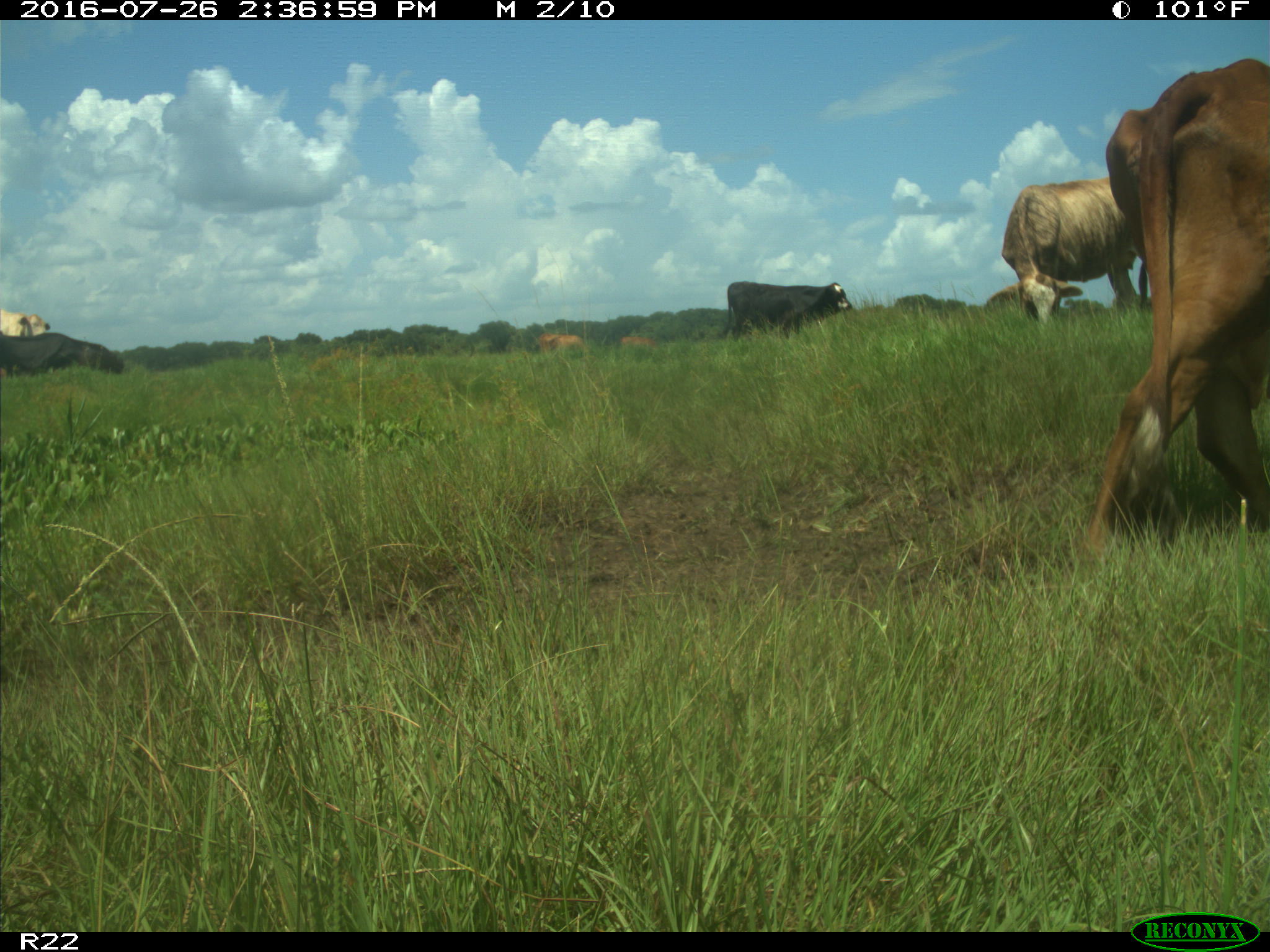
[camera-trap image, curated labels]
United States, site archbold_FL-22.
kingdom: Animalia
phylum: Chordata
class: Mammalia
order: Artiodactyla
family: Bovidae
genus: Bos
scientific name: Bos taurus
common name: domestic cow